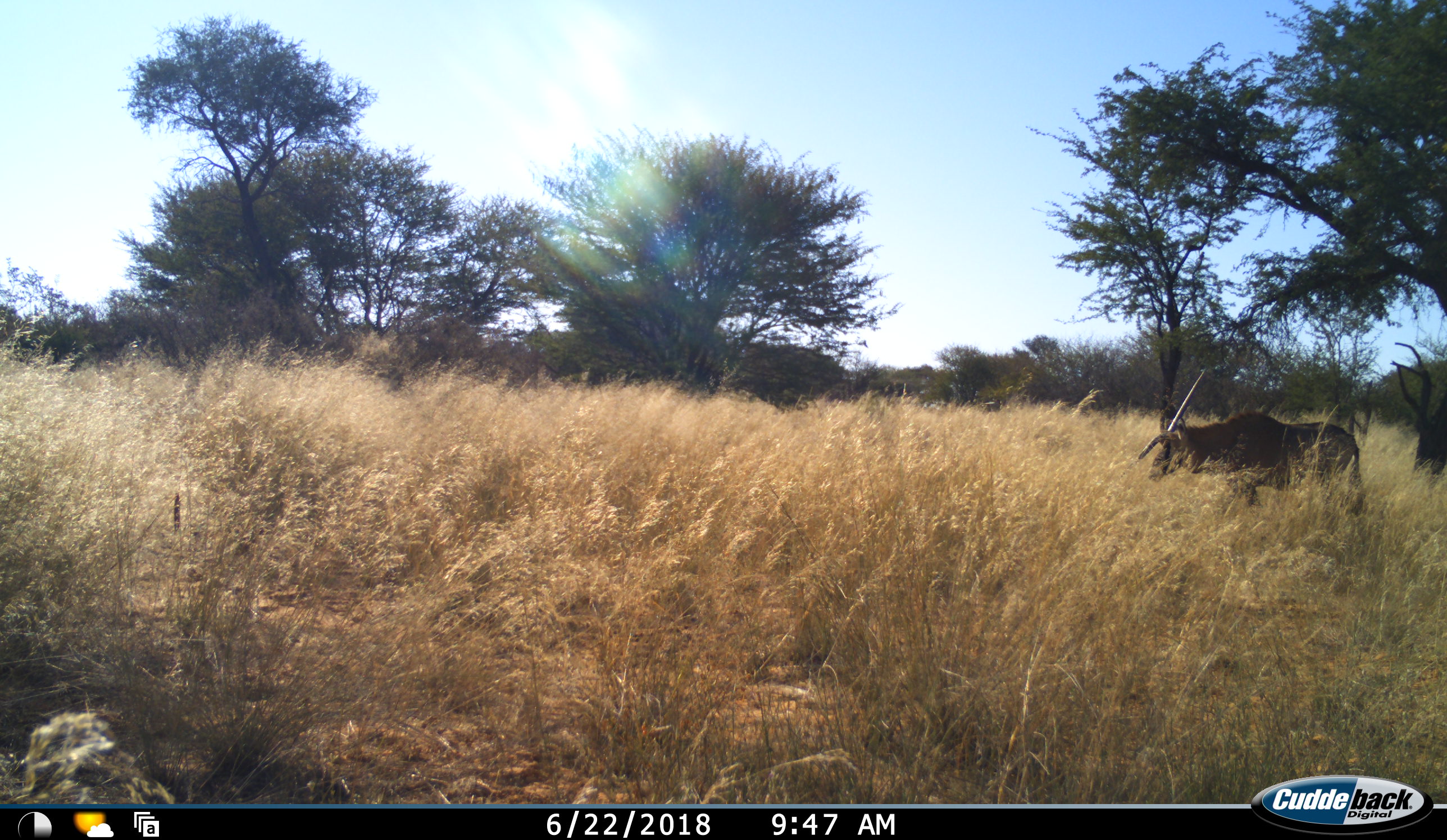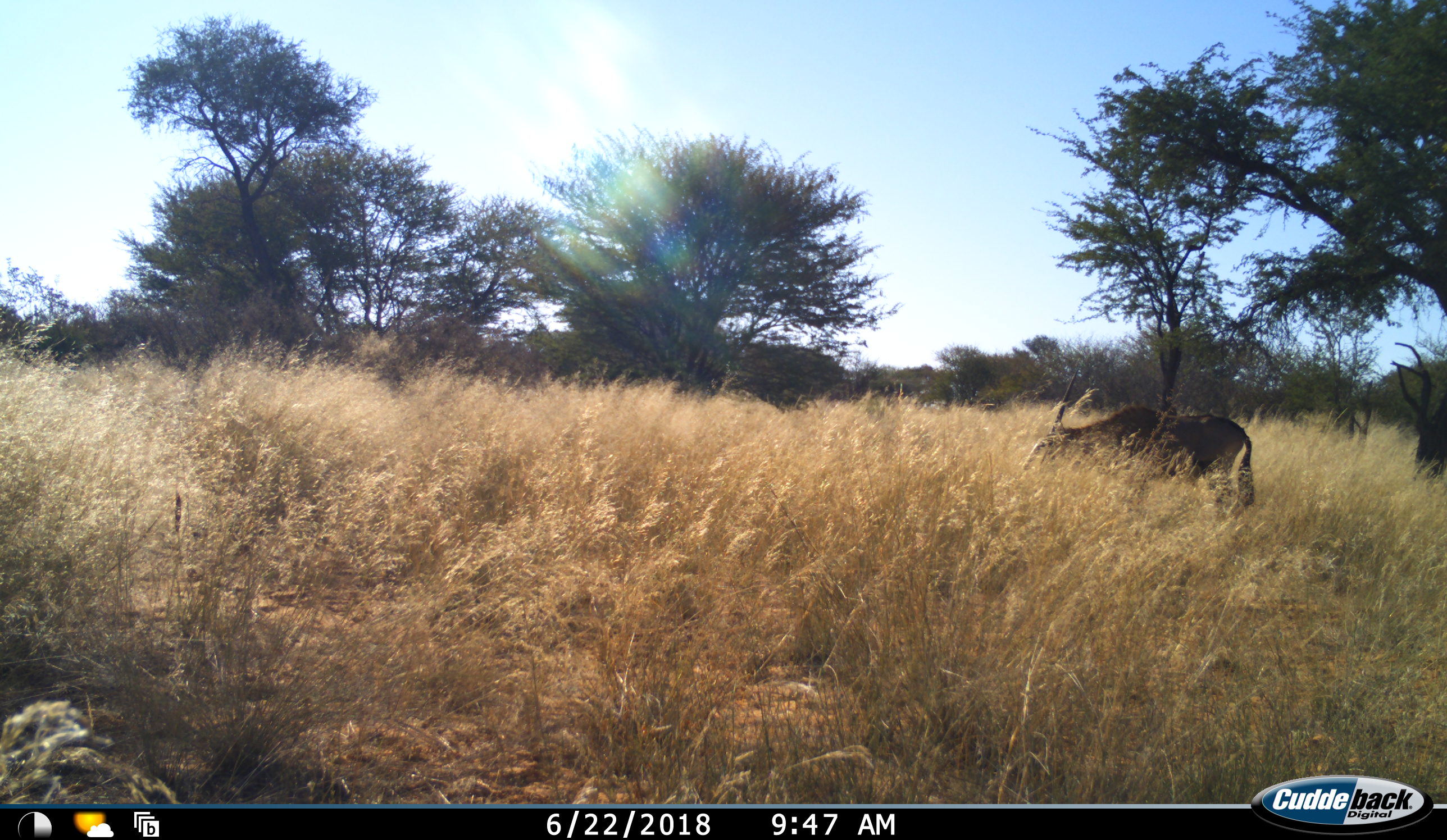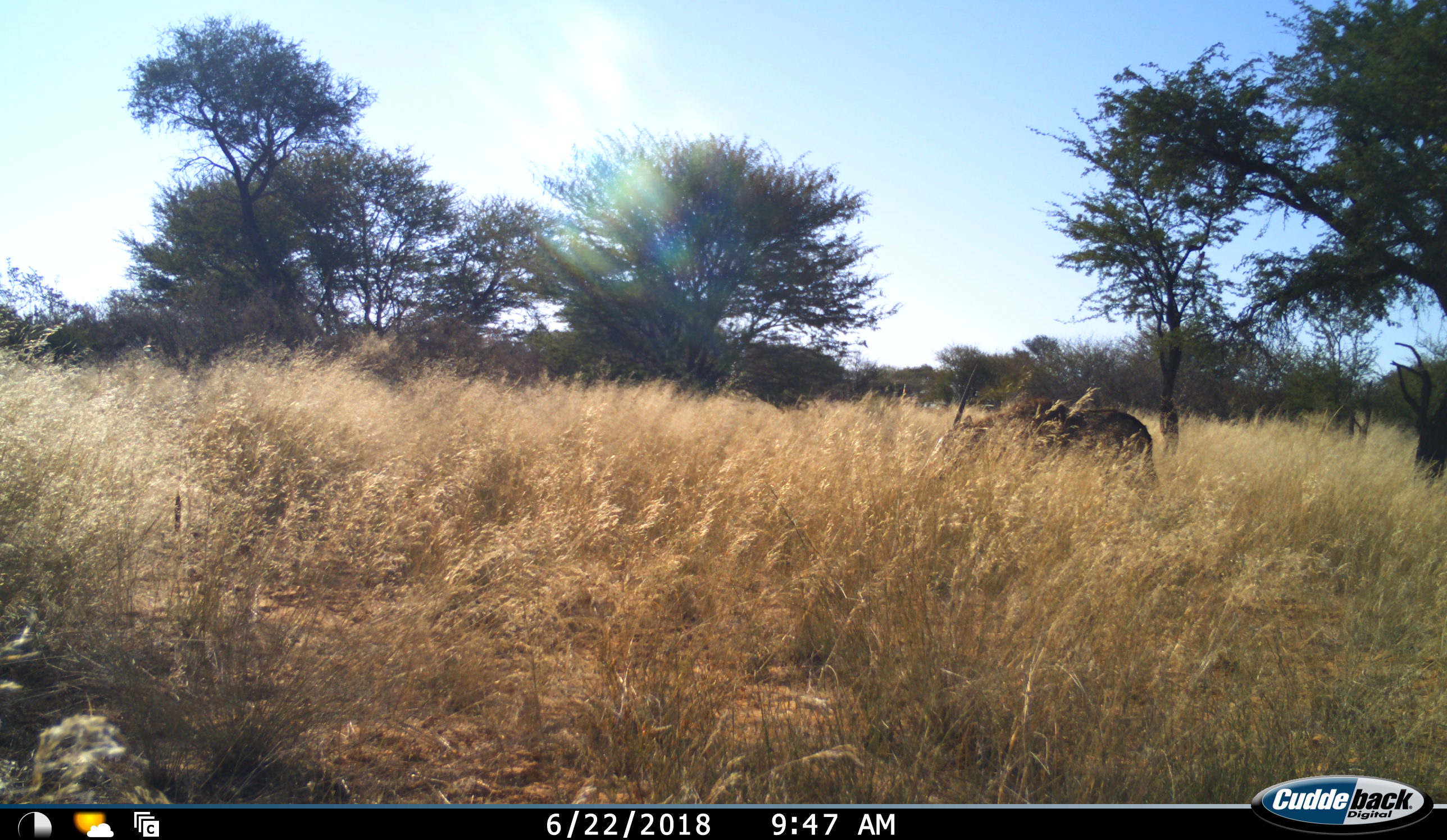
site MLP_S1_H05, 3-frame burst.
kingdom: Animalia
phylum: Chordata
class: Mammalia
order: Artiodactyla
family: Bovidae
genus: Oryx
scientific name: Oryx gazella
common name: gemsbok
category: oryx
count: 1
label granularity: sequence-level